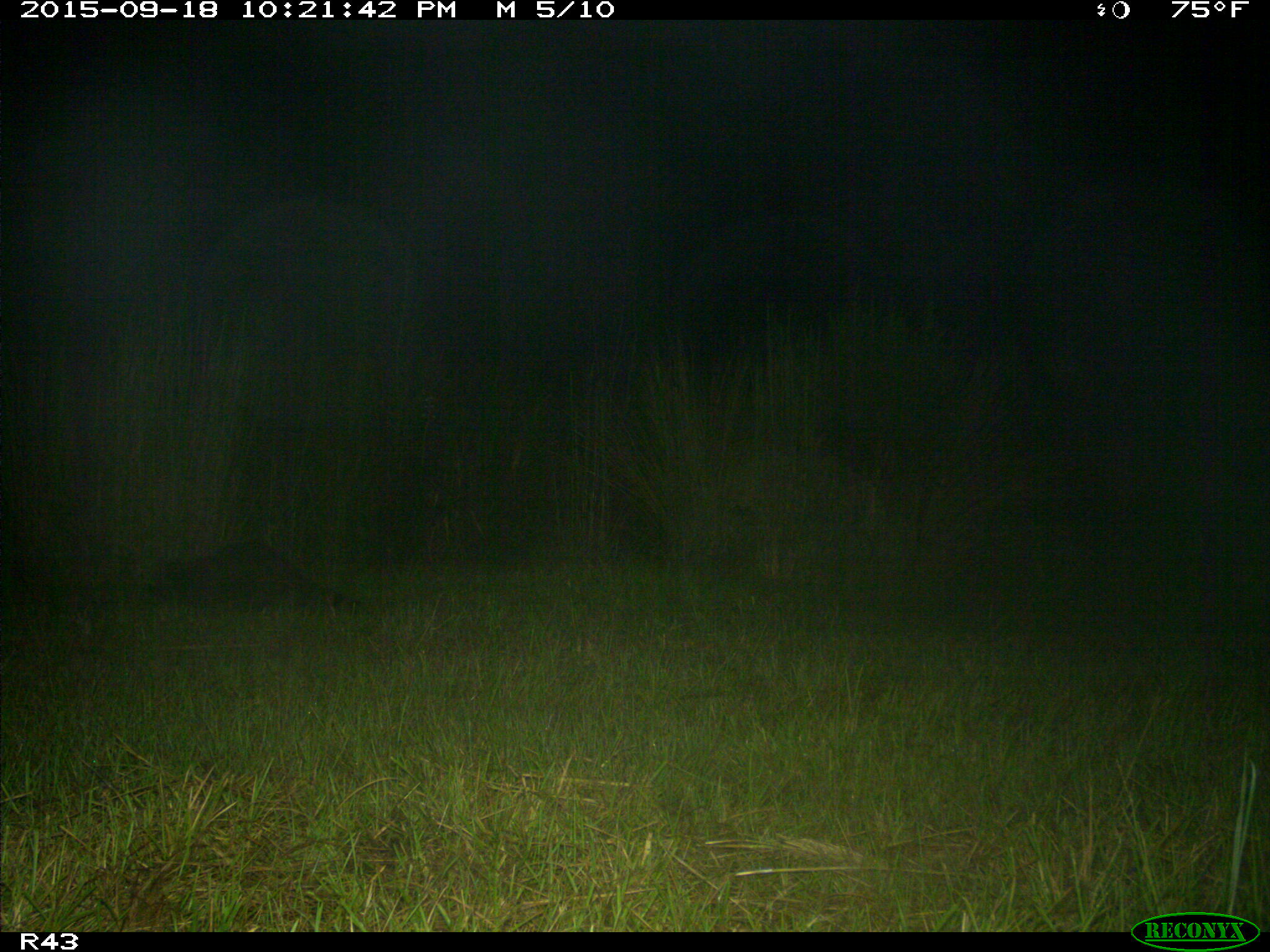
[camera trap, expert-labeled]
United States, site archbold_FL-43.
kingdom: Animalia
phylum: Chordata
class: Mammalia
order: Carnivora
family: Procyonidae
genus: Procyon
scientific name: Procyon lotor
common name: common raccoon